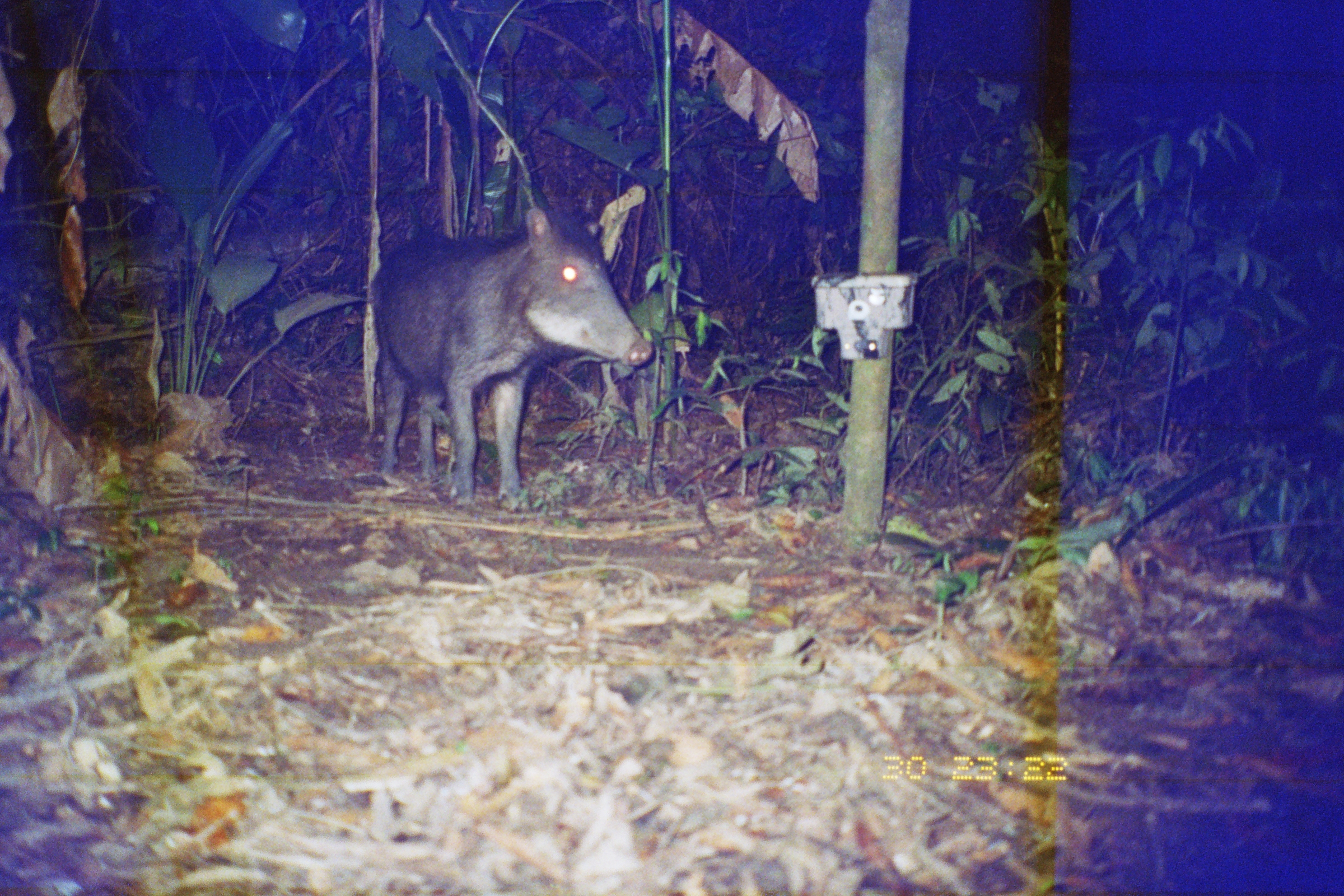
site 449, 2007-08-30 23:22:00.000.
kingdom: Animalia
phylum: Chordata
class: Mammalia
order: Artiodactyla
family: Tayassuidae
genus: Tayassu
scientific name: Tayassu pecari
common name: white-lipped peccary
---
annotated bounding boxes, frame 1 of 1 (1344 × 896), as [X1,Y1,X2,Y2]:
tayassu pecari: [368,205,652,514]